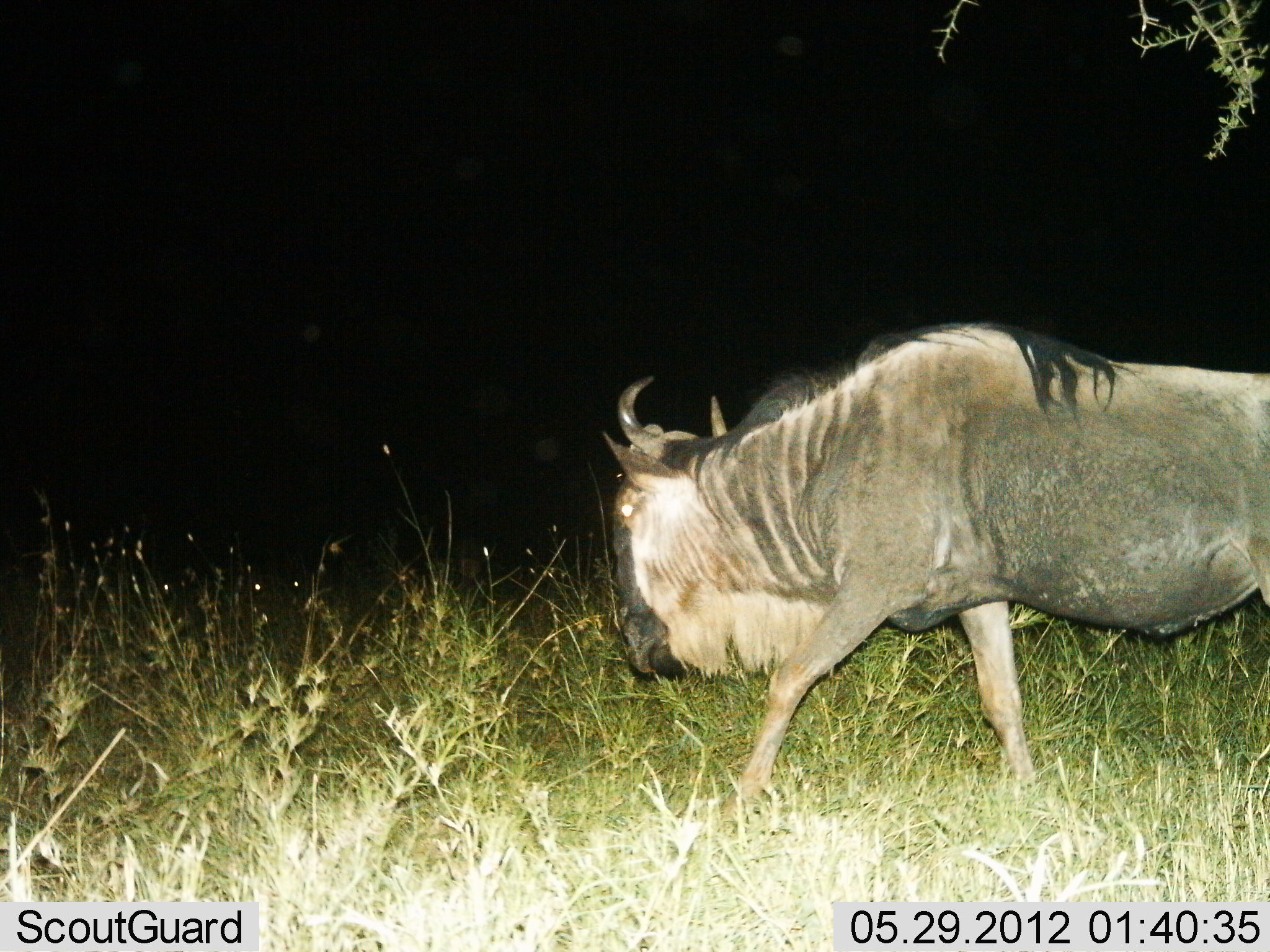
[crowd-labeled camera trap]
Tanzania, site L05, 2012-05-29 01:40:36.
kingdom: Animalia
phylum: Chordata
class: Mammalia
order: Artiodactyla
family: Bovidae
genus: Connochaetes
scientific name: Connochaetes taurinus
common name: blue wildebeest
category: wildebeest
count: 1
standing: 0%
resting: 0%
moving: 100%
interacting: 0%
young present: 0%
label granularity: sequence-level